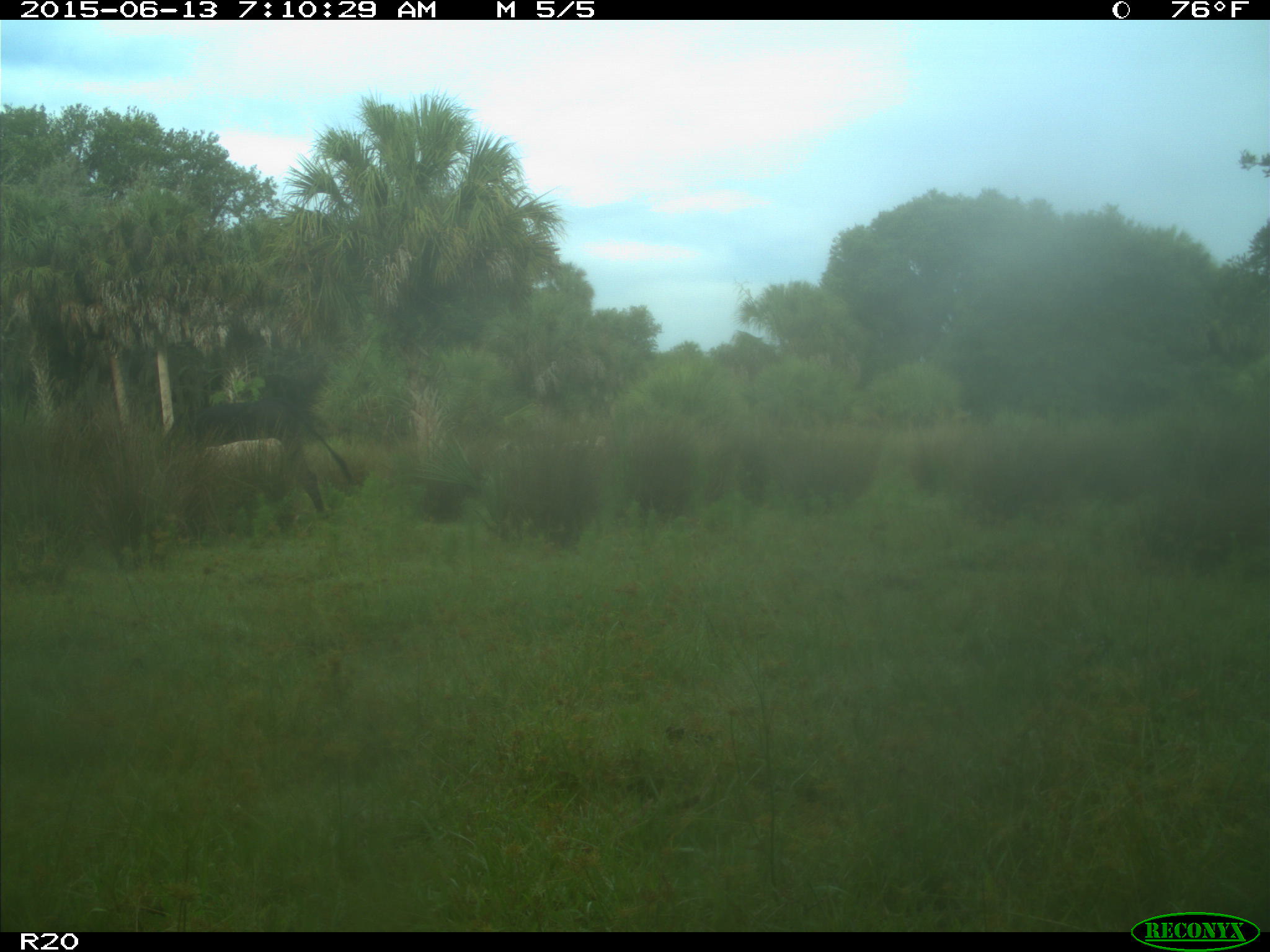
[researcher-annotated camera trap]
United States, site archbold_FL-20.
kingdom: Animalia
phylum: Chordata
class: Mammalia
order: Artiodactyla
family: Bovidae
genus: Bos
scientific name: Bos taurus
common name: domestic cow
Bos taurus (domestic cow).